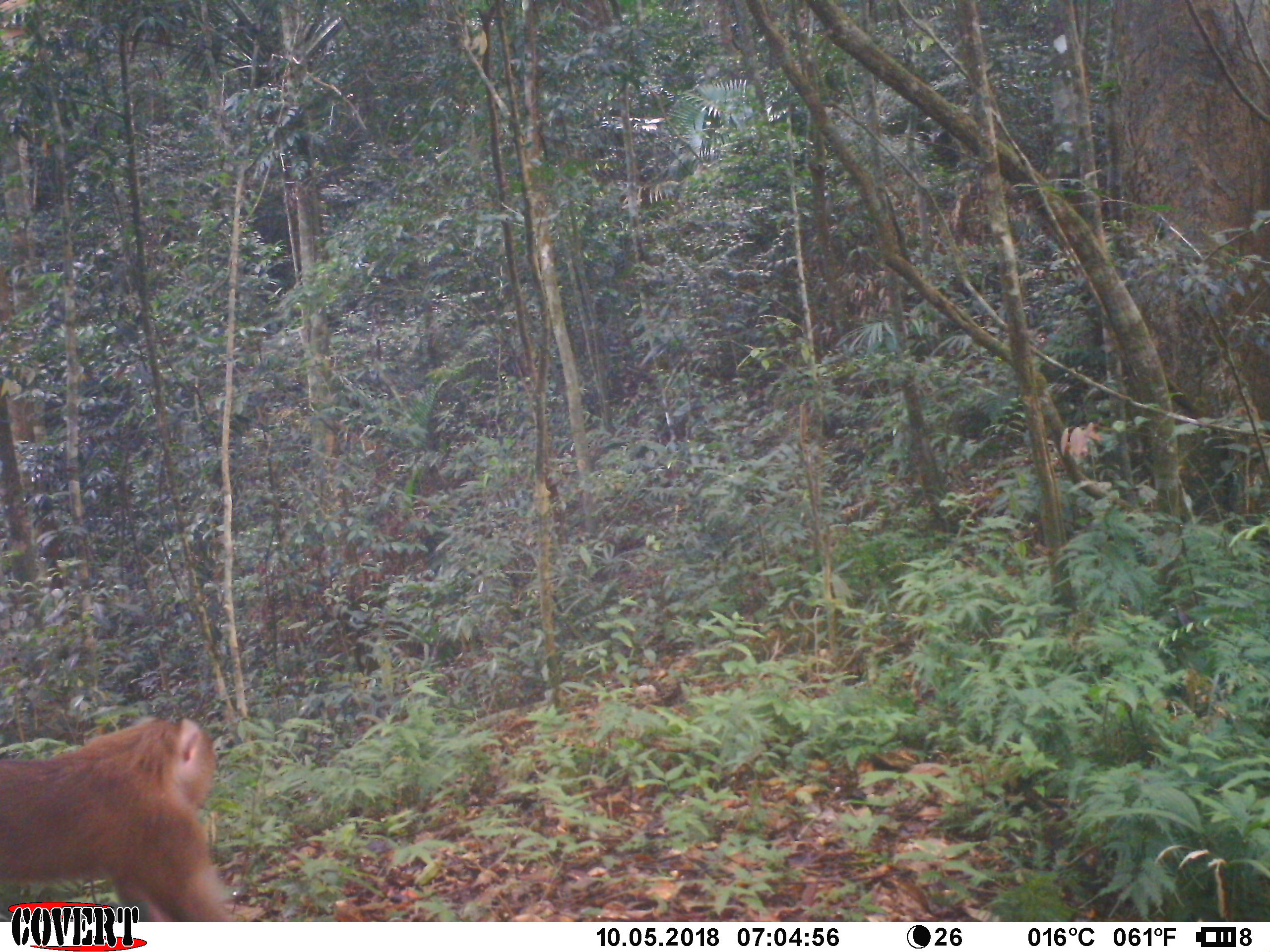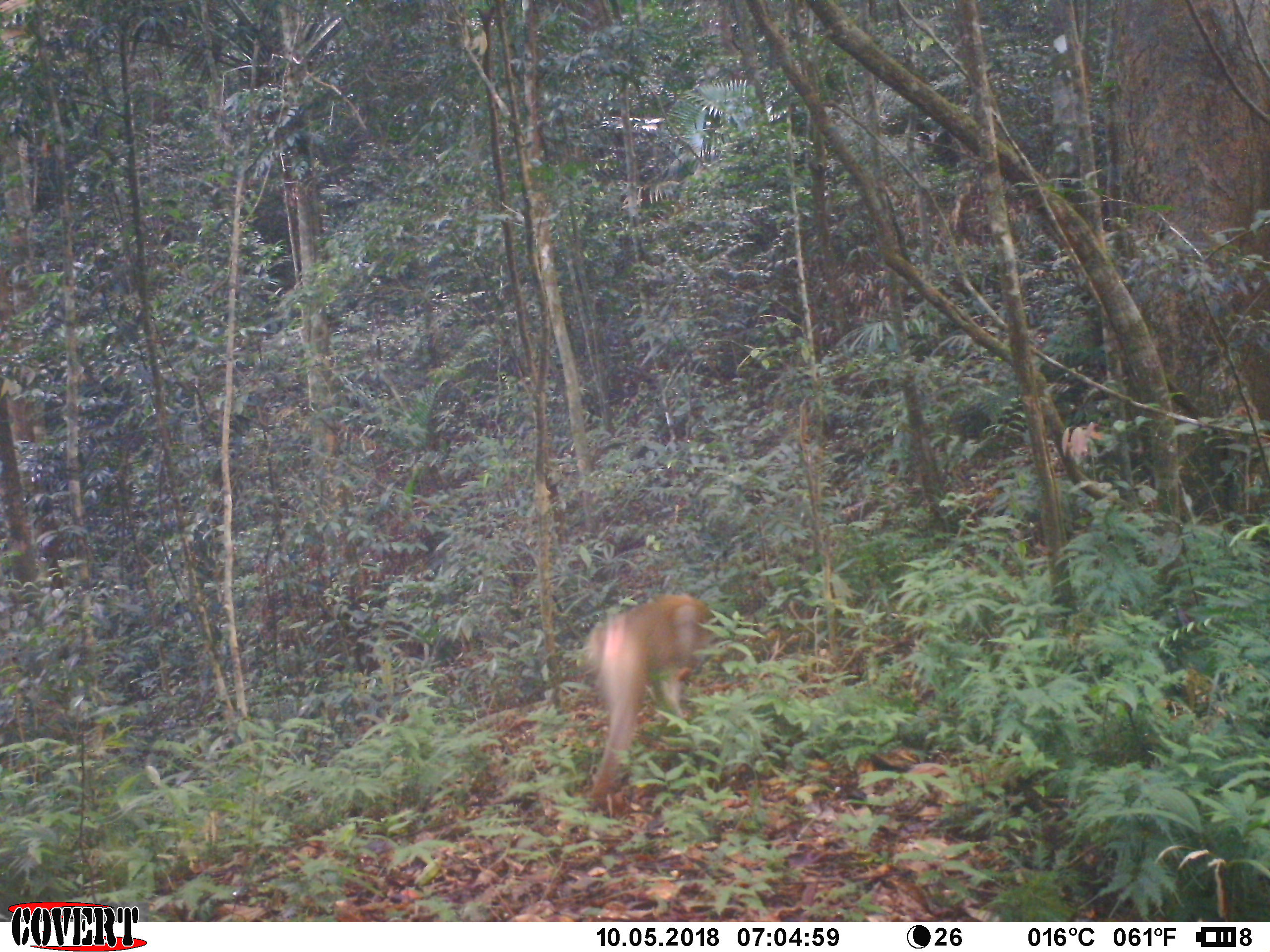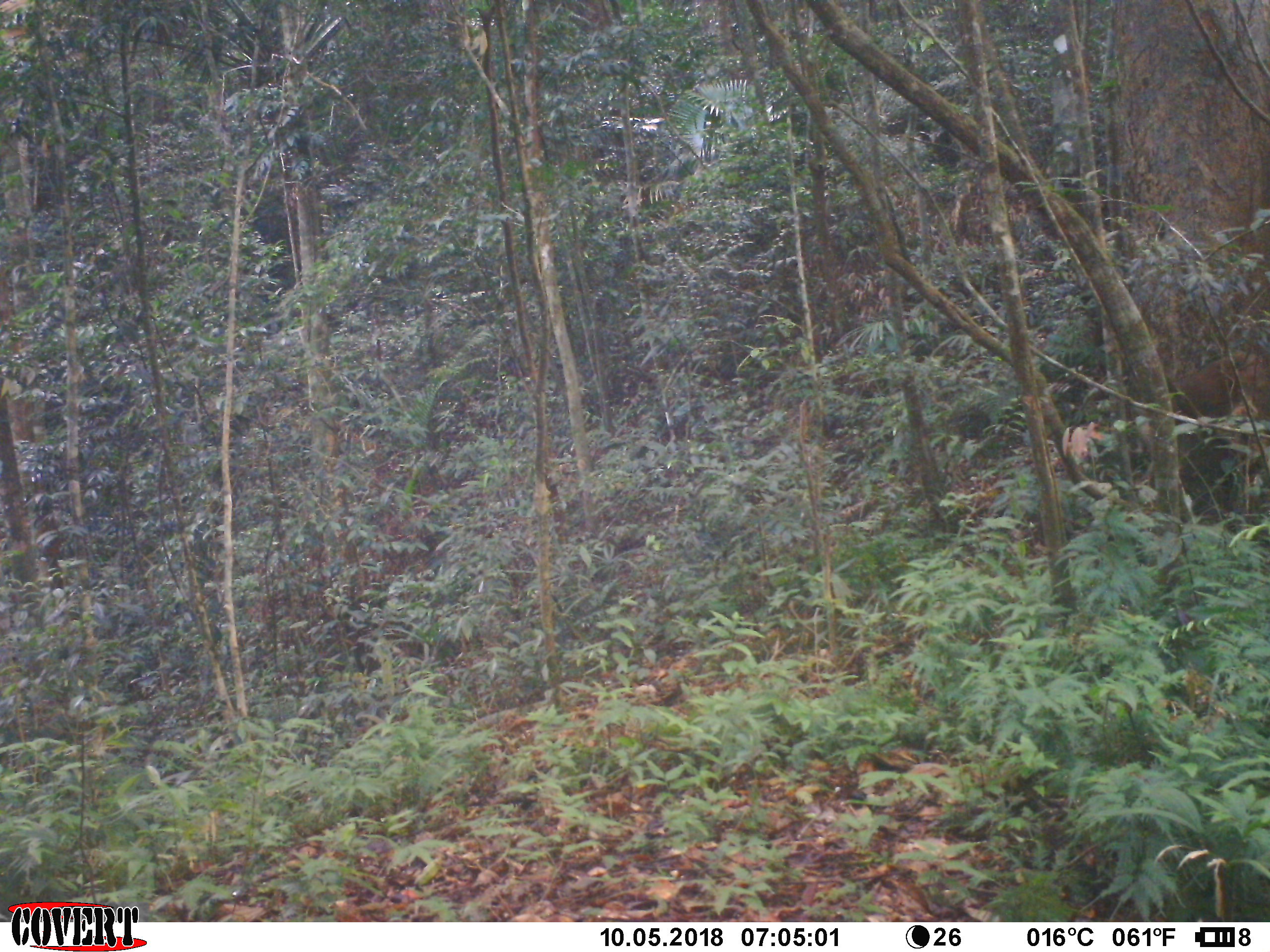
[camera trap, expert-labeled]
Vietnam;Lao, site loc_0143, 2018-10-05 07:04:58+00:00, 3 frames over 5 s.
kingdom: Animalia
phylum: Chordata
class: Mammalia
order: Primates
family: Cercopithecidae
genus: Macaca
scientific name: Macaca nemestrina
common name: pig-tailed macaque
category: pig tailed macaque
Pig tailed macaque (pig-tailed macaque) (Macaca nemestrina). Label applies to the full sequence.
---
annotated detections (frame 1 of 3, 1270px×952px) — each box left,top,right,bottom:
pig tailed macaque: 0,710,240,920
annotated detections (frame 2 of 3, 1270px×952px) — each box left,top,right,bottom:
pig tailed macaque: 579,592,710,815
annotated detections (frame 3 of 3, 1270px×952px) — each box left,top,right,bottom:
pig tailed macaque: 1162,350,1269,492